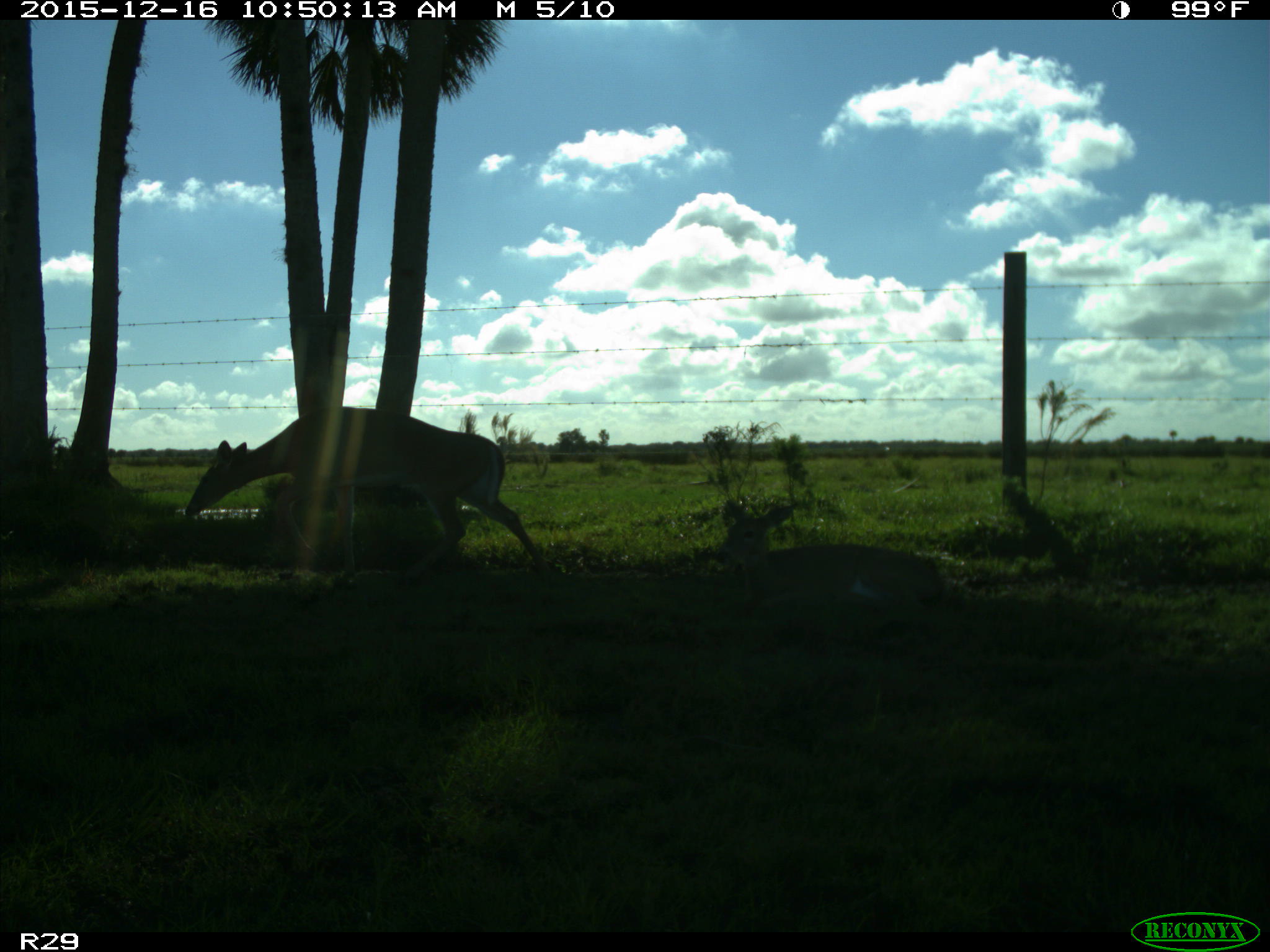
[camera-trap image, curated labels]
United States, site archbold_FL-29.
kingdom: Animalia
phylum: Chordata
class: Mammalia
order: Artiodactyla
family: Cervidae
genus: Odocoileus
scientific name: Odocoileus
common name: deer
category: unidentified deer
Unidentified deer (deer) (Odocoileus).